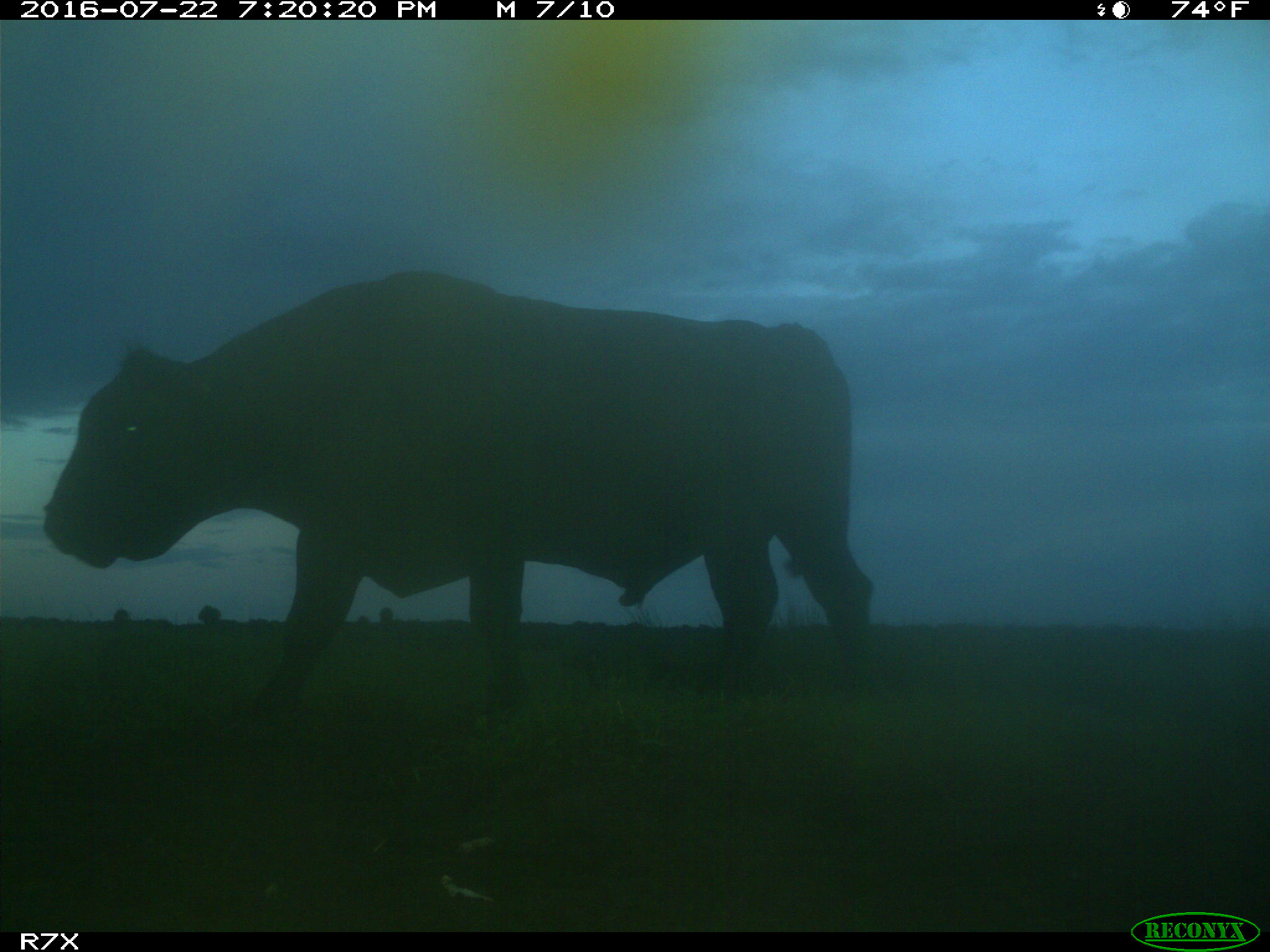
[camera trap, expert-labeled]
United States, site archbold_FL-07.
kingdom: Animalia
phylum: Chordata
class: Mammalia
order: Artiodactyla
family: Bovidae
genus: Bos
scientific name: Bos taurus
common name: domestic cow